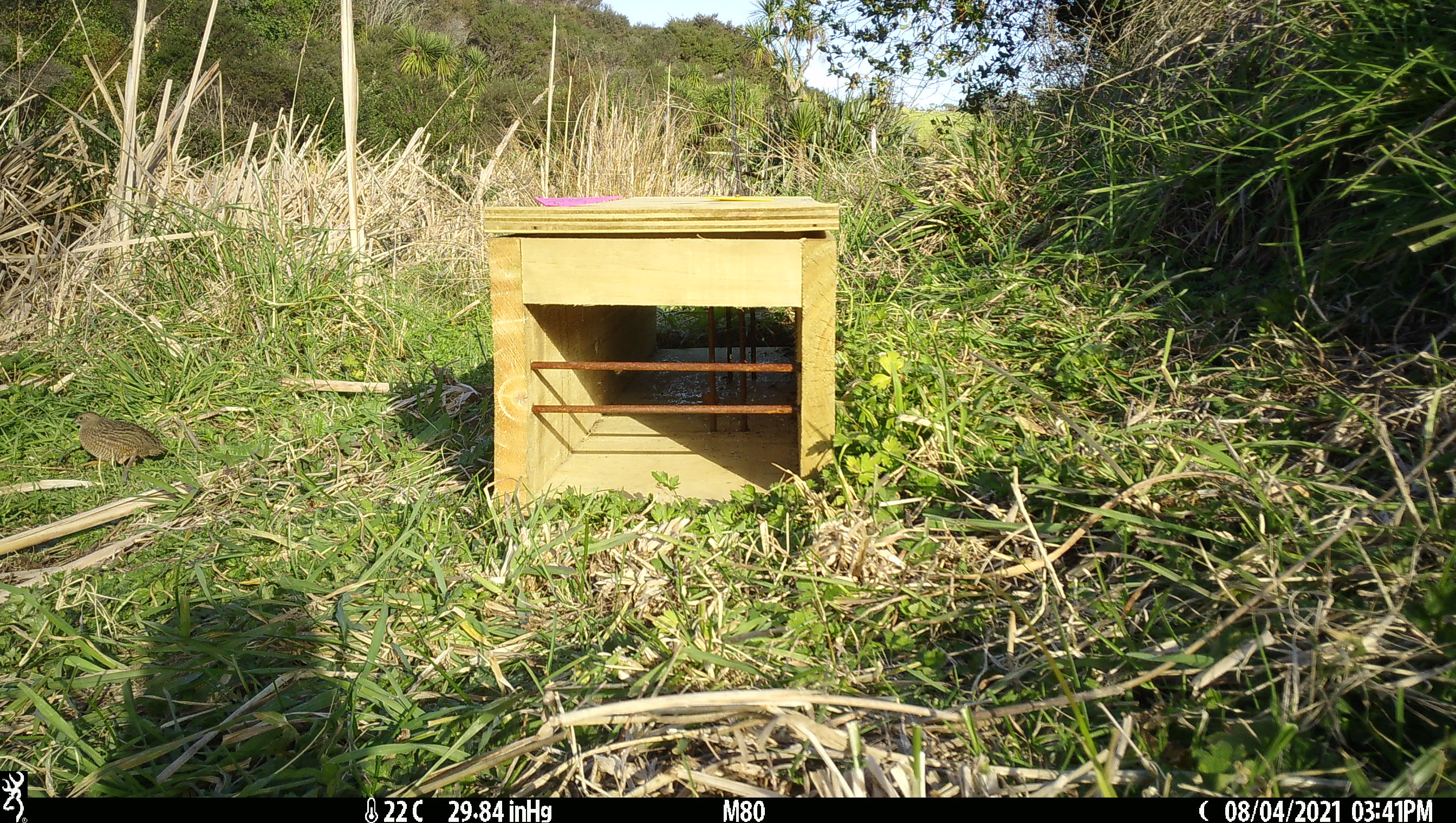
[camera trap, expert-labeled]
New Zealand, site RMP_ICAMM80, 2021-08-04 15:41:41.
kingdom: Animalia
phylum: Chordata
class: Aves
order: Galliformes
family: Phasianidae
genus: Synoicus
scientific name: Synoicus ypsilophorus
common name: brown quail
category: quail brown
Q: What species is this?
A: Quail brown (brown quail) (Synoicus ypsilophorus).